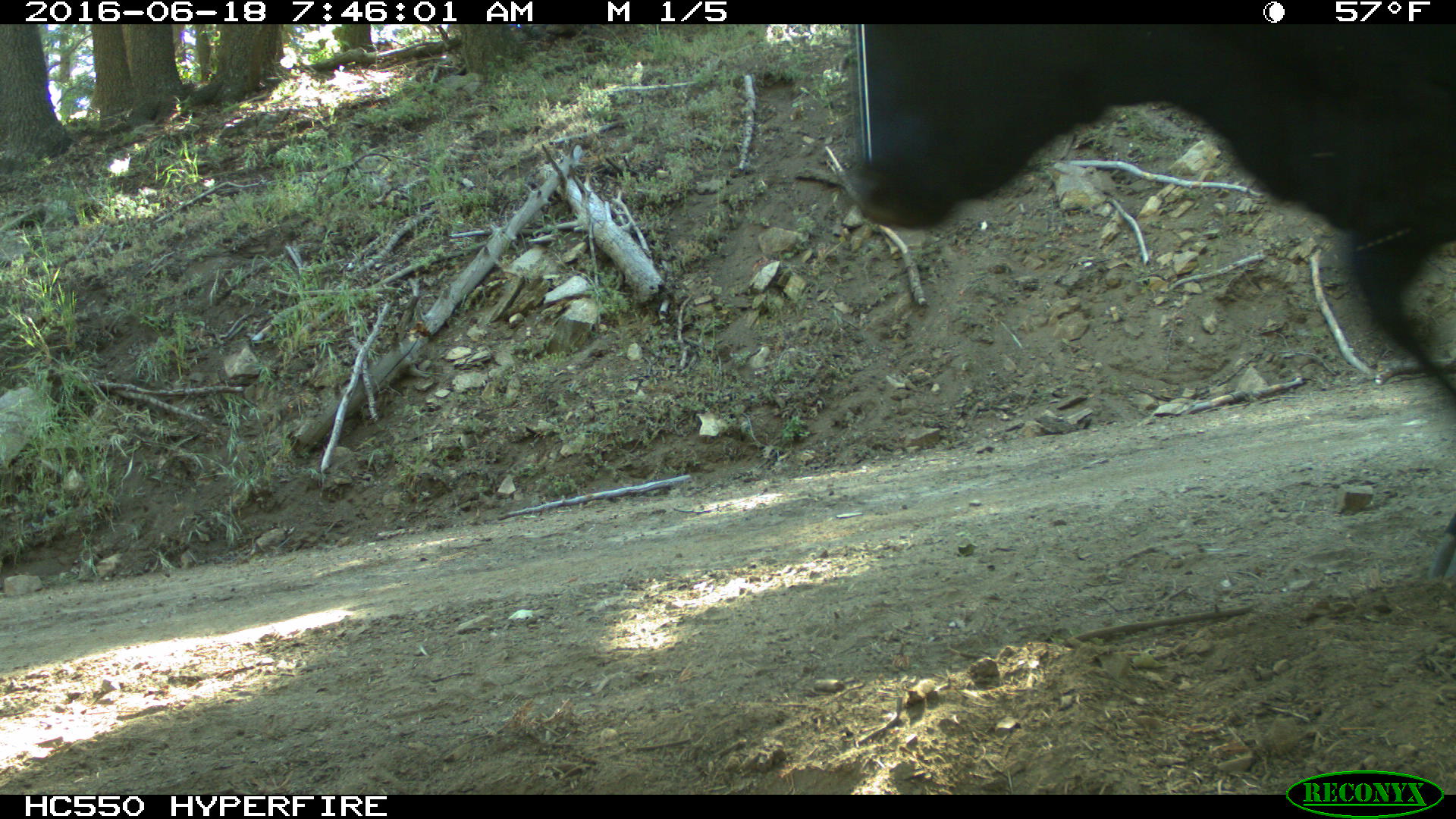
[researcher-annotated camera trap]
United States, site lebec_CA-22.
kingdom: Animalia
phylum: Chordata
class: Mammalia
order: Artiodactyla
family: Bovidae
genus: Bos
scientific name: Bos taurus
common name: domestic cow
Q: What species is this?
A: Bos taurus (domestic cow).